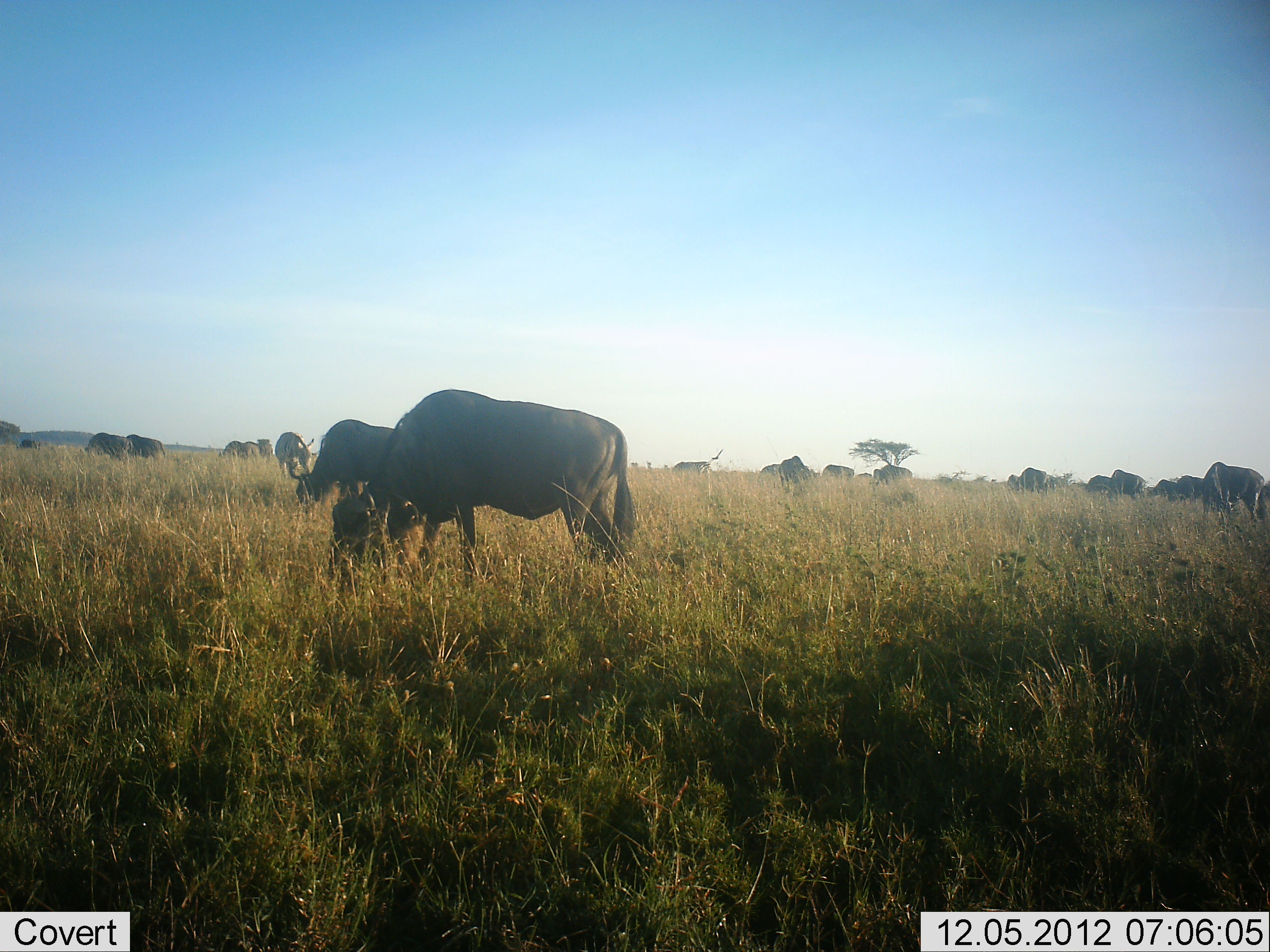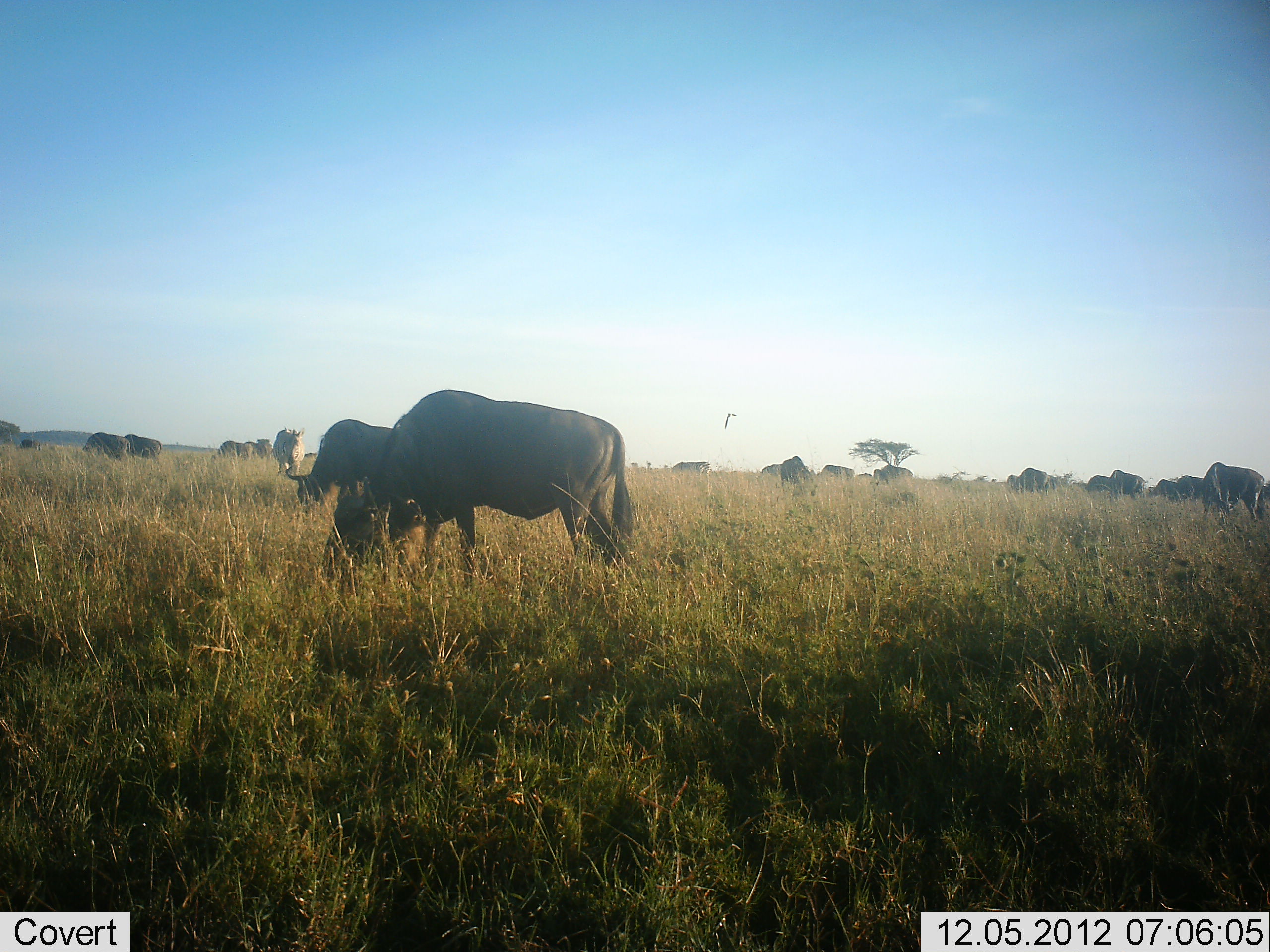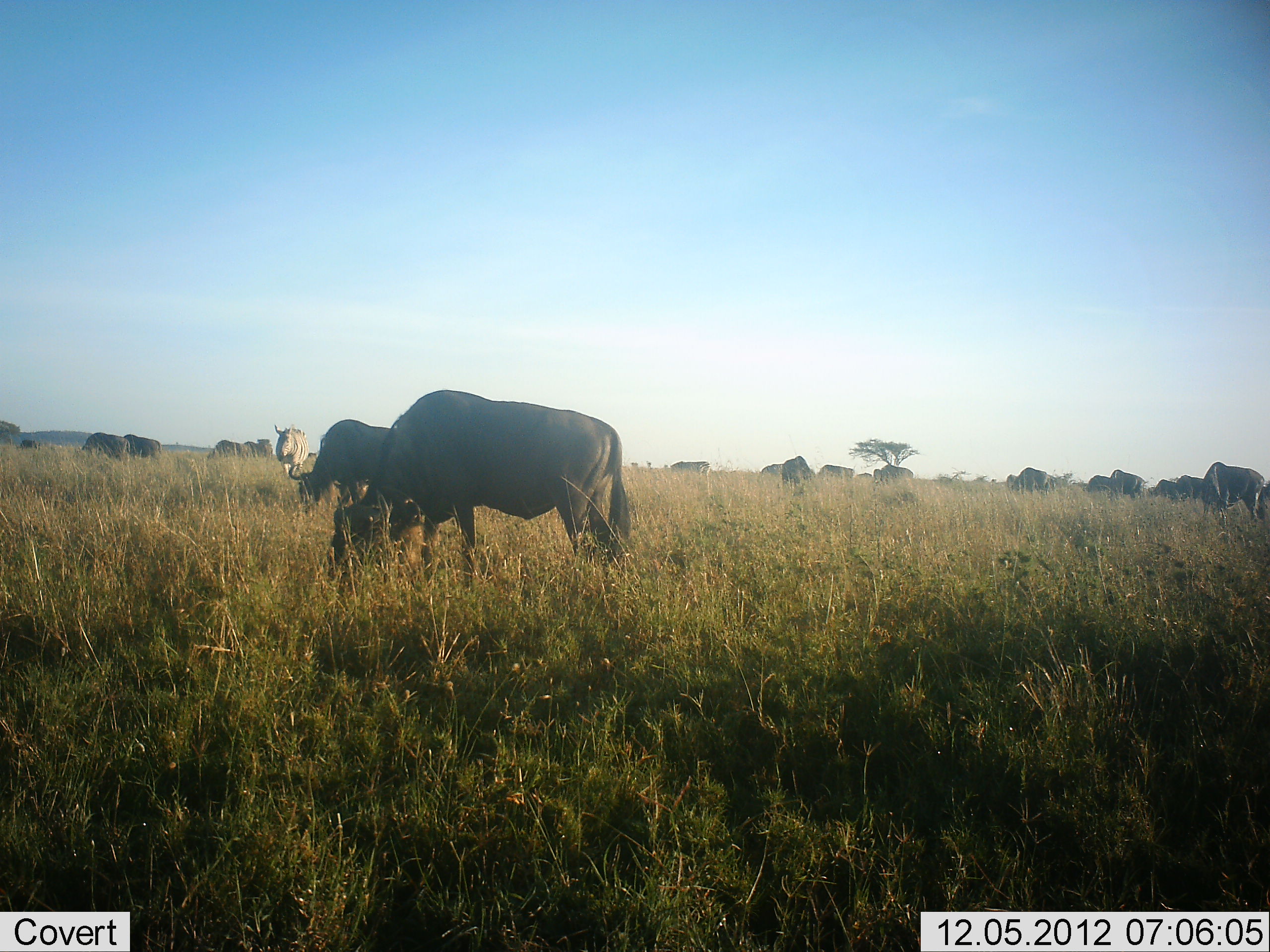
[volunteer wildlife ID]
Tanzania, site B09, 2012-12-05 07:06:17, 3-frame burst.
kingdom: Animalia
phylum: Chordata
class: Mammalia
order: Artiodactyla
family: Bovidae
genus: Connochaetes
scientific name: Connochaetes taurinus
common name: blue wildebeest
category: wildebeest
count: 11-50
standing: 53%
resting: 0%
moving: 7%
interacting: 0%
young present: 0%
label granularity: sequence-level